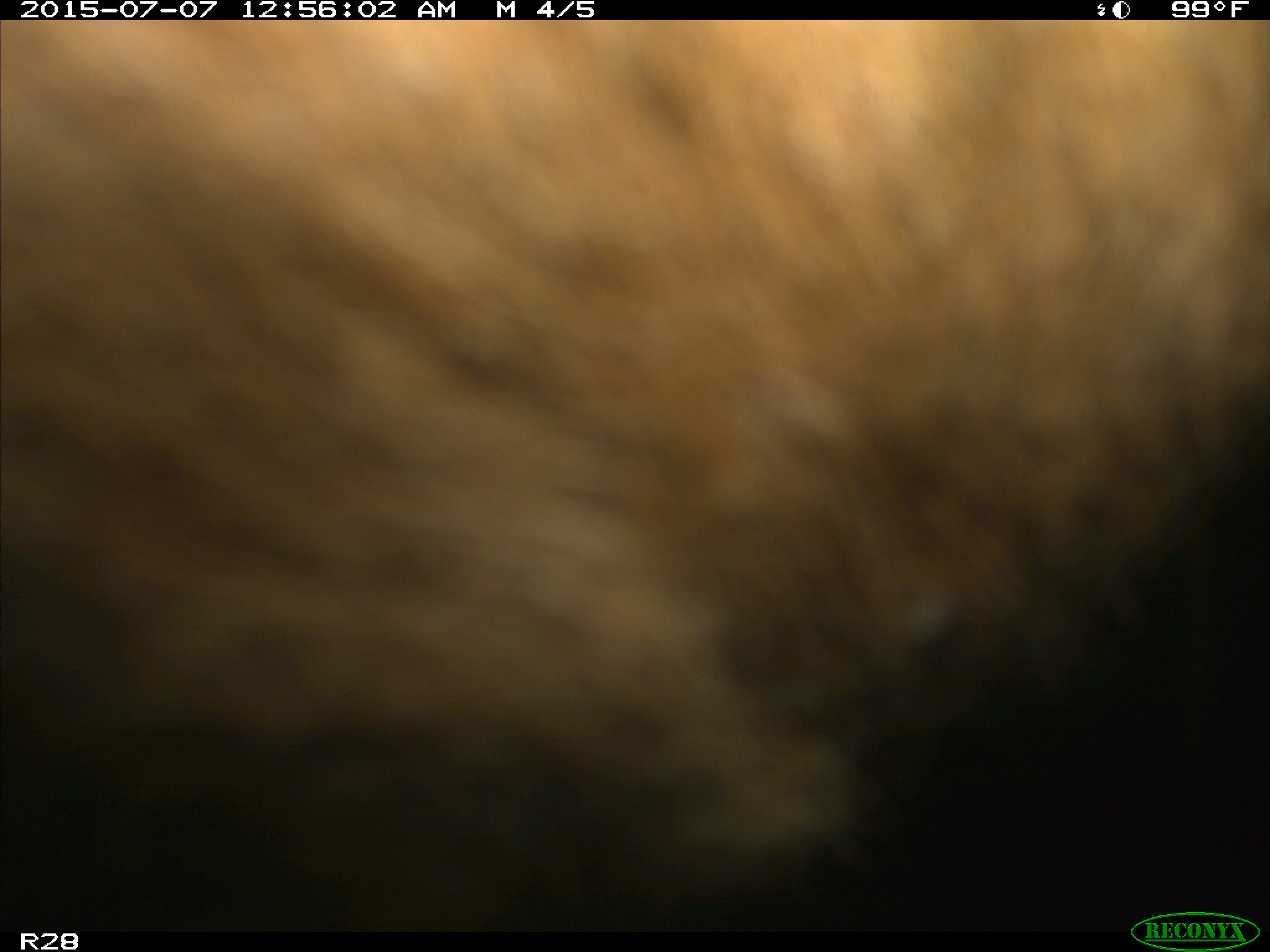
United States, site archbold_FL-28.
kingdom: Animalia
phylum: Chordata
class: Mammalia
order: Artiodactyla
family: Bovidae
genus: Bos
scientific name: Bos taurus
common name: domestic cow